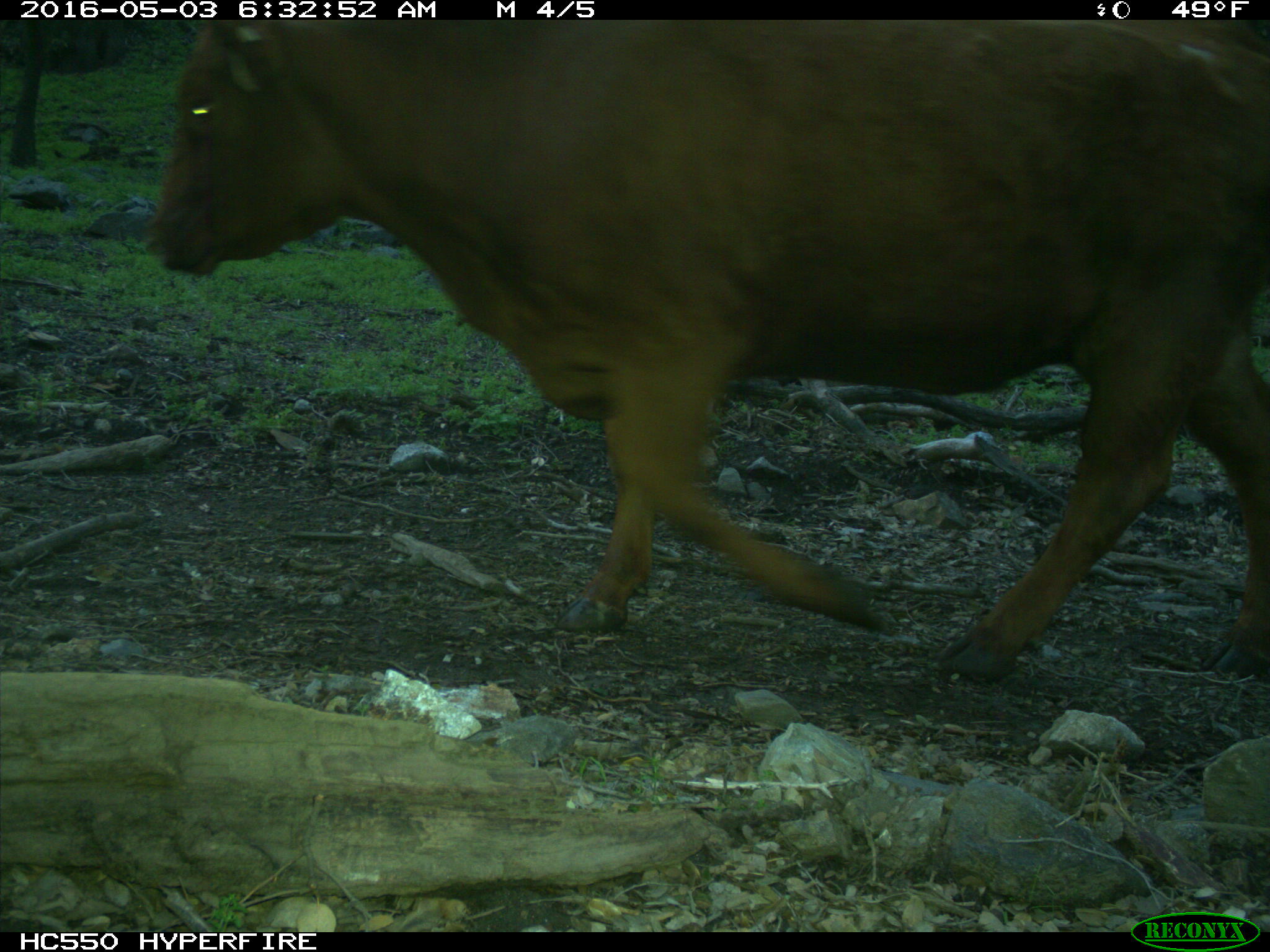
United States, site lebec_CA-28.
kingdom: Animalia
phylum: Chordata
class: Mammalia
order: Artiodactyla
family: Bovidae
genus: Bos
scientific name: Bos taurus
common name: domestic cow